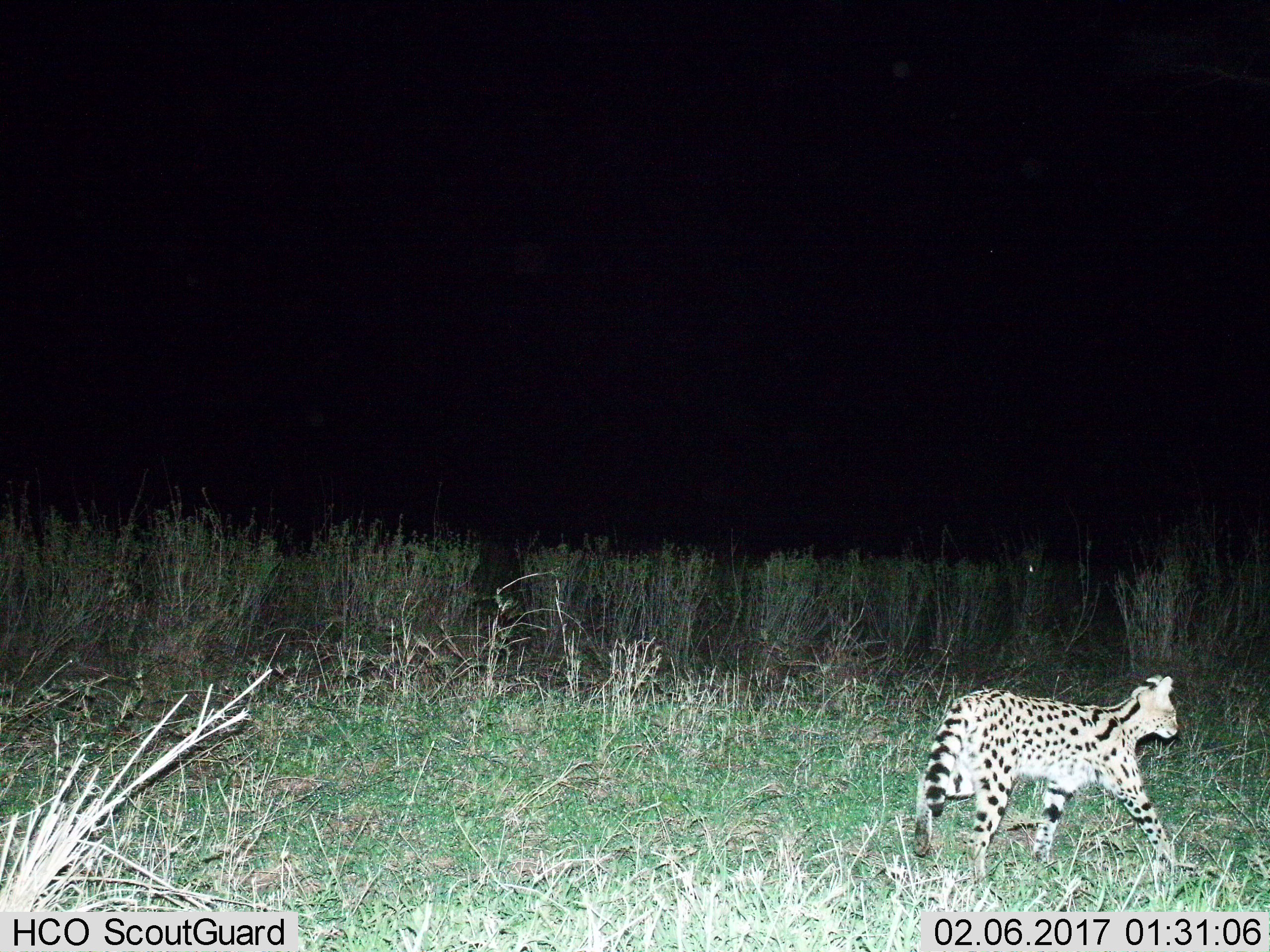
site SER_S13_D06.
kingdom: Animalia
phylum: Chordata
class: Mammalia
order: Carnivora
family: Felidae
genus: Leptailurus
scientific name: Leptailurus serval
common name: serval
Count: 1.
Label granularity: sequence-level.